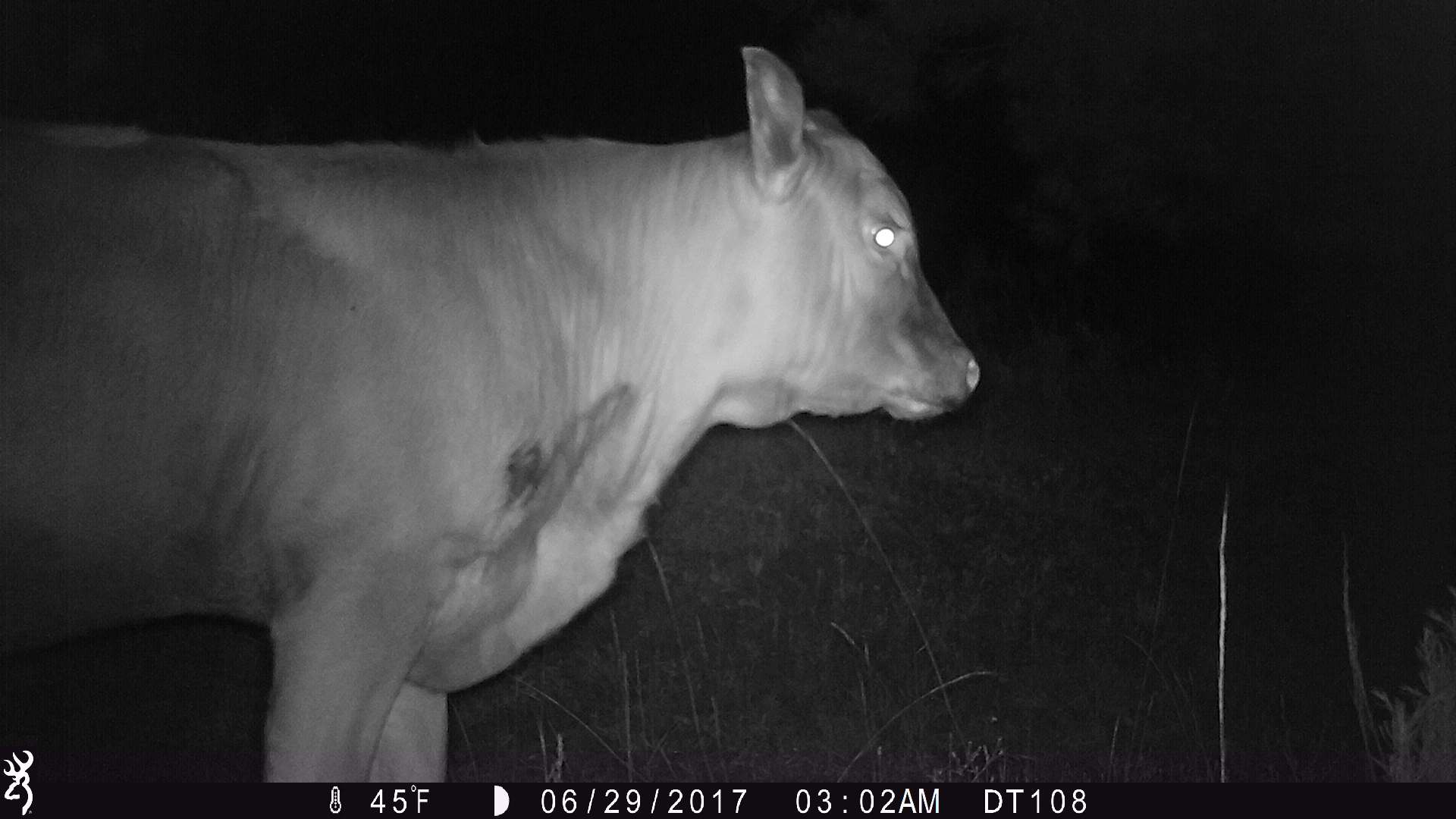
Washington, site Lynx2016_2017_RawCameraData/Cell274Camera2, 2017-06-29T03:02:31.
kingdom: Animalia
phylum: Chordata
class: Mammalia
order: Artiodactyla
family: Bovidae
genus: Bos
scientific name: Bos taurus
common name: domestic cattle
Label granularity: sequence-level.